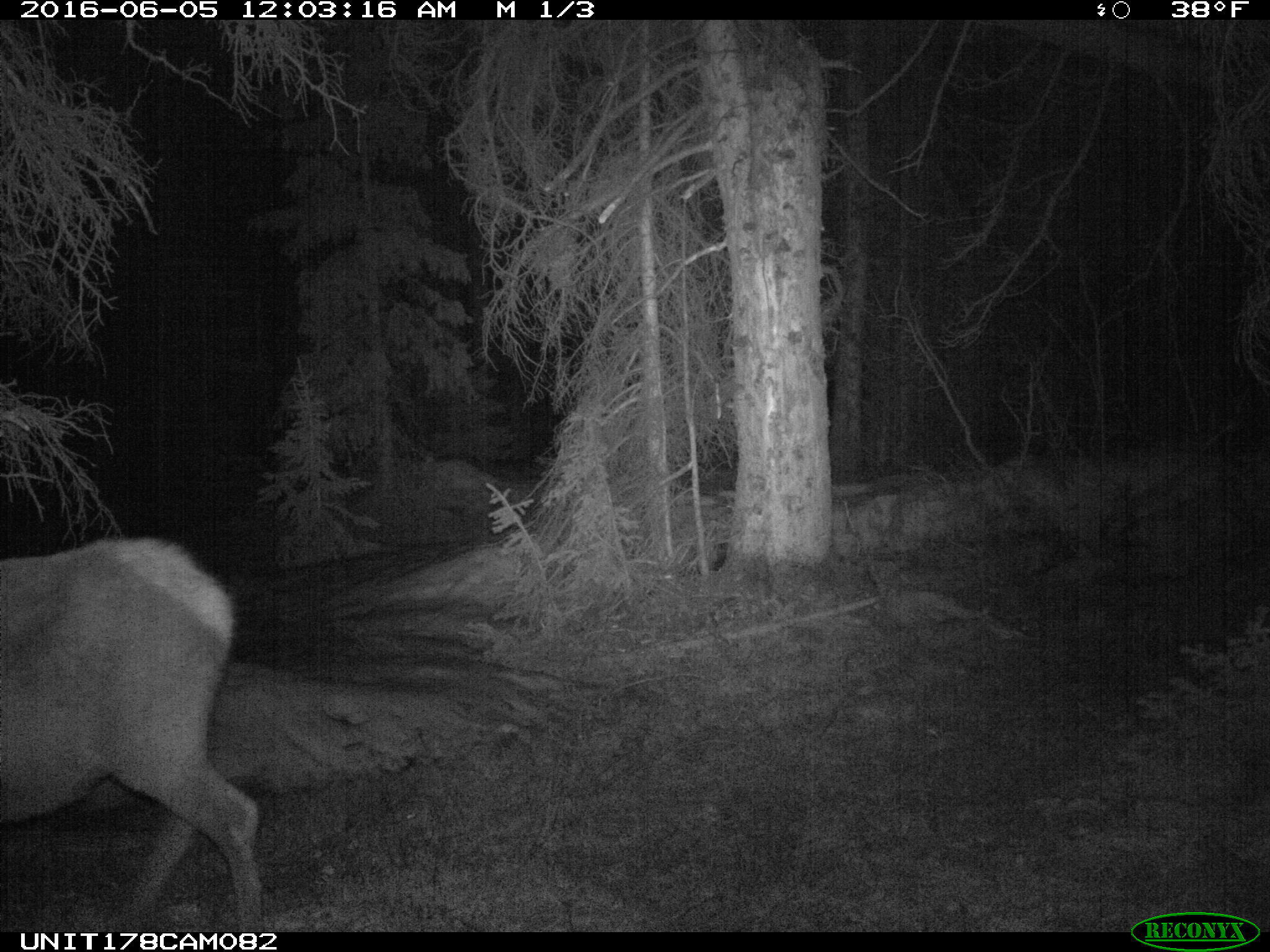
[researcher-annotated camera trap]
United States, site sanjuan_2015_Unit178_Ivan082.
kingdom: Animalia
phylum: Chordata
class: Mammalia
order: Artiodactyla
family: Cervidae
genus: Cervus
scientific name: Cervus elaphus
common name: red deer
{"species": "Cervus elaphus (red deer)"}